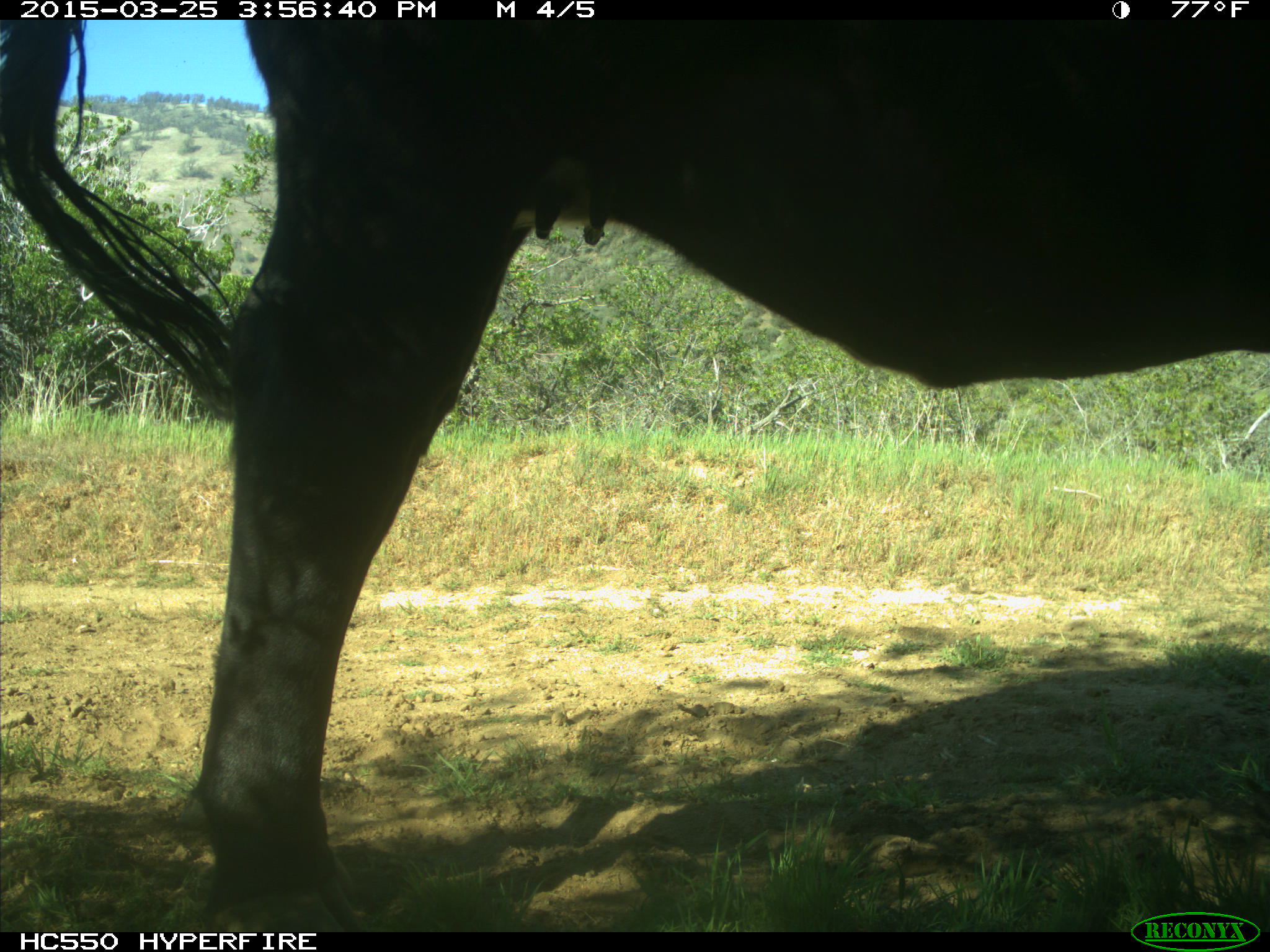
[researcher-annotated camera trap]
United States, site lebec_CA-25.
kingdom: Animalia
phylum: Chordata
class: Mammalia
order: Artiodactyla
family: Bovidae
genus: Bos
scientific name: Bos taurus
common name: domestic cow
Bos taurus (domestic cow).